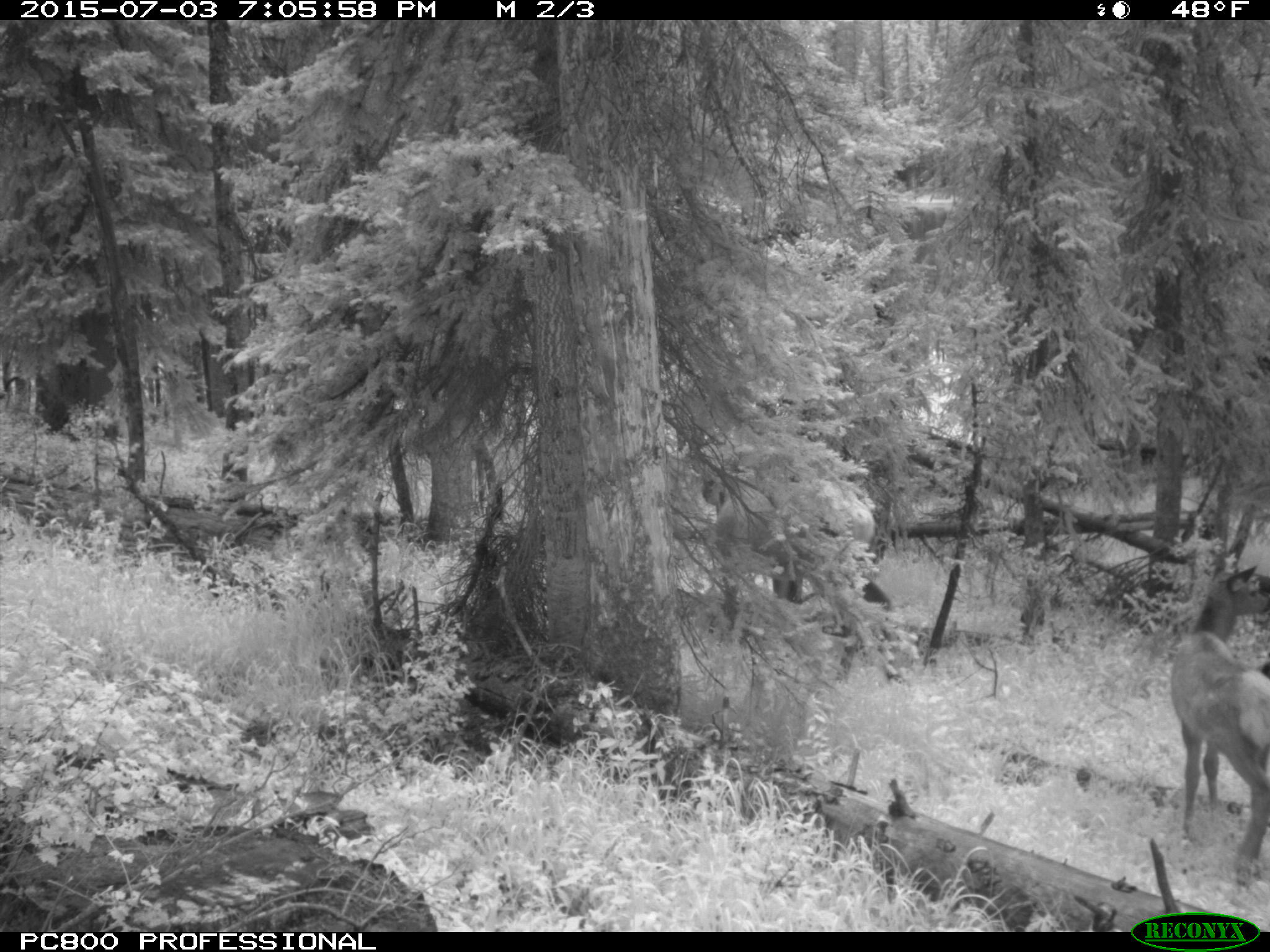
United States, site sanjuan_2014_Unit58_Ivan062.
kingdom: Animalia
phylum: Chordata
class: Mammalia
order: Artiodactyla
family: Cervidae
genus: Cervus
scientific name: Cervus elaphus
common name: red deer